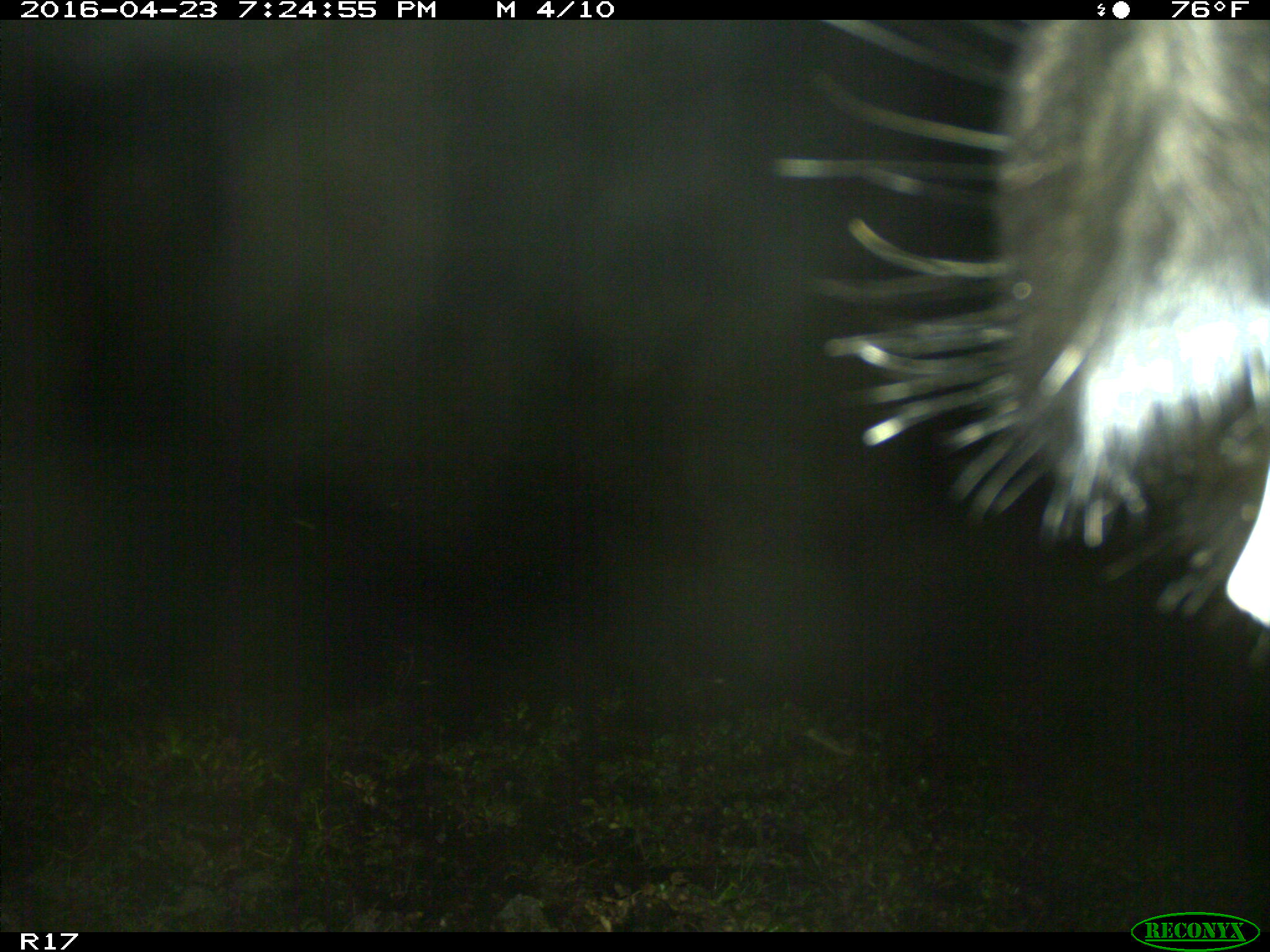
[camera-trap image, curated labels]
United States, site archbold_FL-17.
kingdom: Animalia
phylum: Chordata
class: Mammalia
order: Artiodactyla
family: Bovidae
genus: Bos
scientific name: Bos taurus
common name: domestic cow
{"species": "Bos taurus (domestic cow)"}